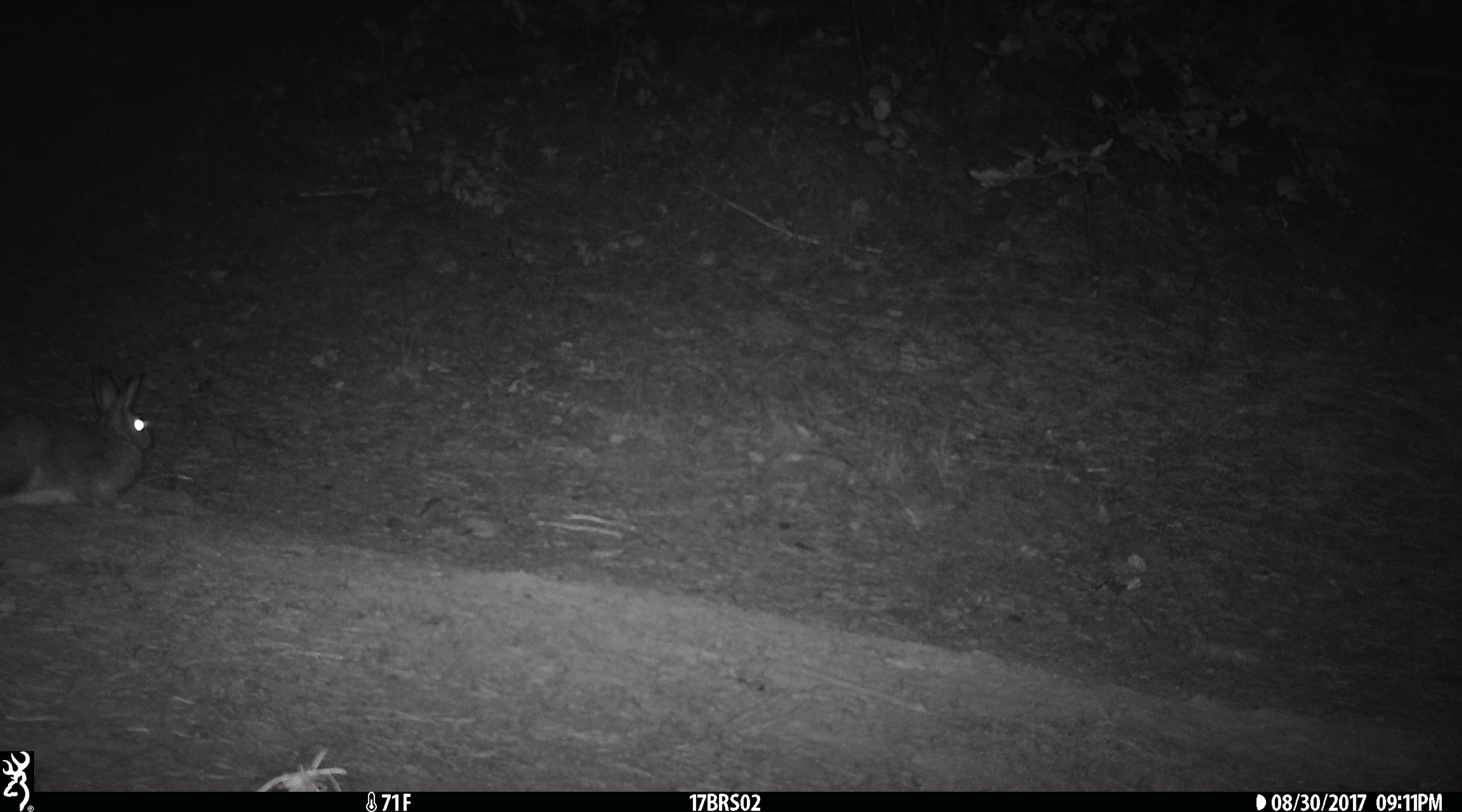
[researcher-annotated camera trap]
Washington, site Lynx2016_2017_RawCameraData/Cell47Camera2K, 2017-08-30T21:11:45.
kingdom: Animalia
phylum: Chordata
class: Mammalia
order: Lagomorpha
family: Leporidae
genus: Lepus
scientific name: Lepus americanus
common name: snowshoe hare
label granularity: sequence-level